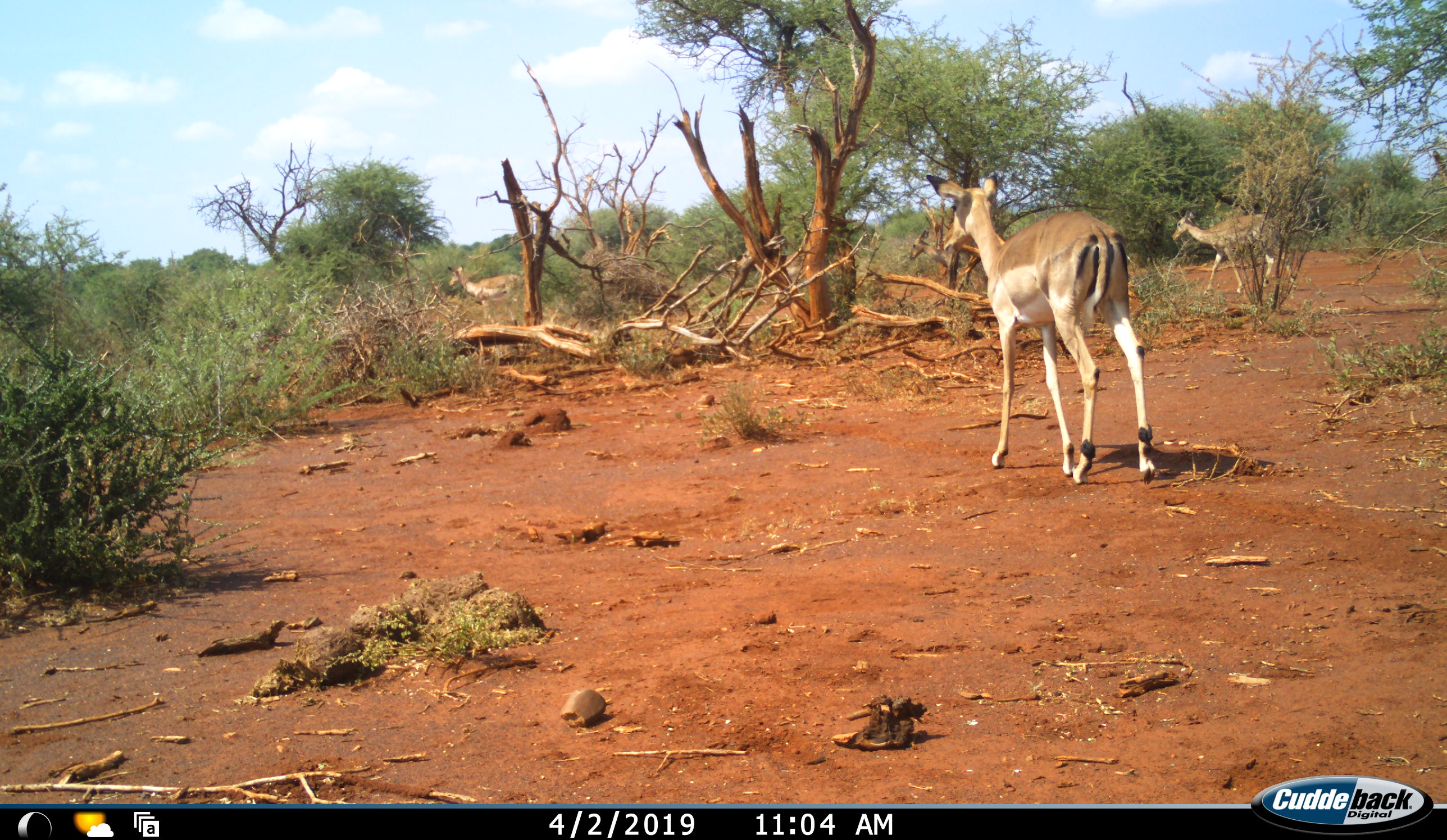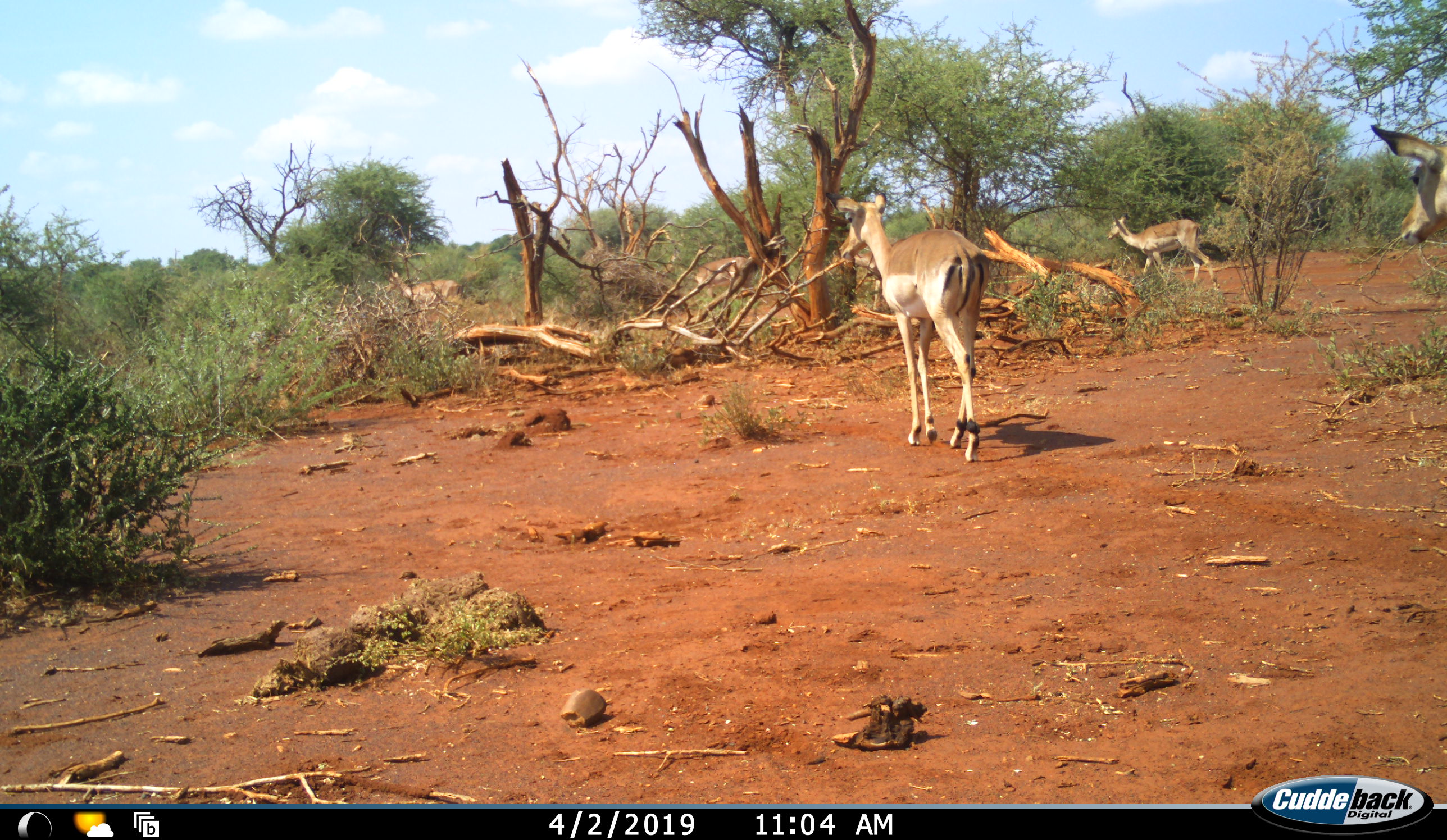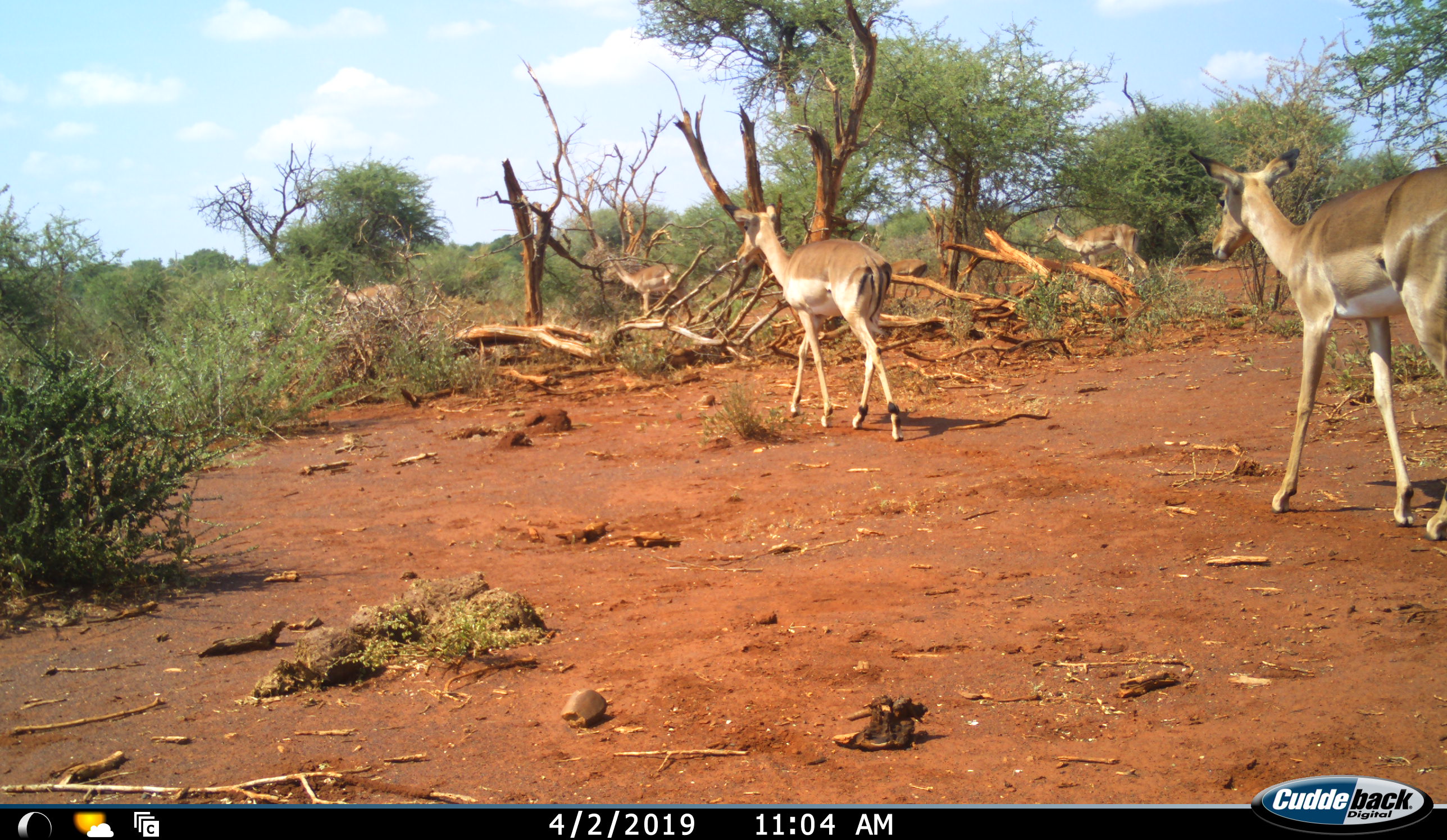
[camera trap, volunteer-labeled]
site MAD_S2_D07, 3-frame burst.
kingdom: Animalia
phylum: Chordata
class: Mammalia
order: Artiodactyla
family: Bovidae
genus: Aepyceros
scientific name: Aepyceros melampus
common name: impala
Impala (Aepyceros melampus), count 5. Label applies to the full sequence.